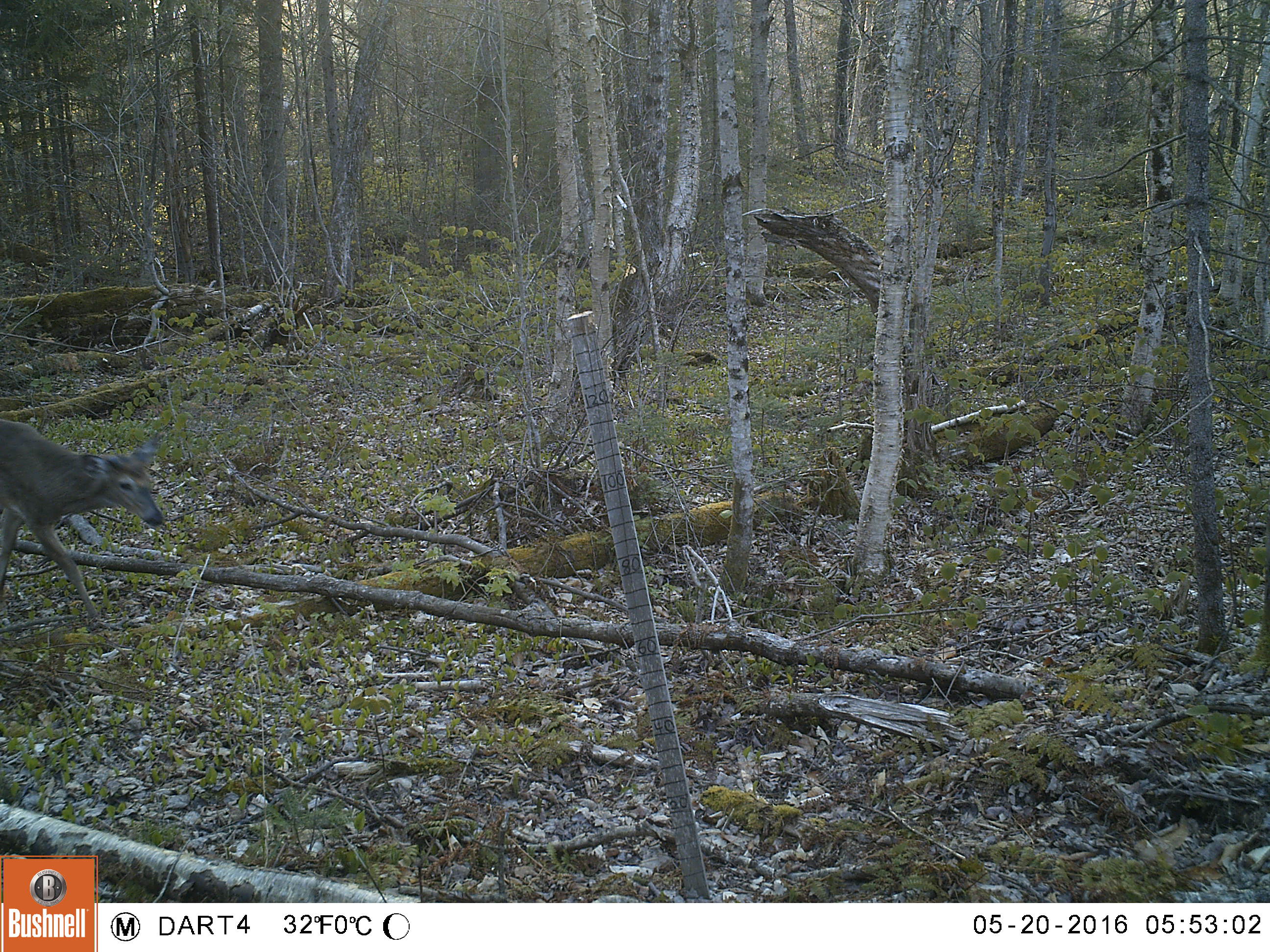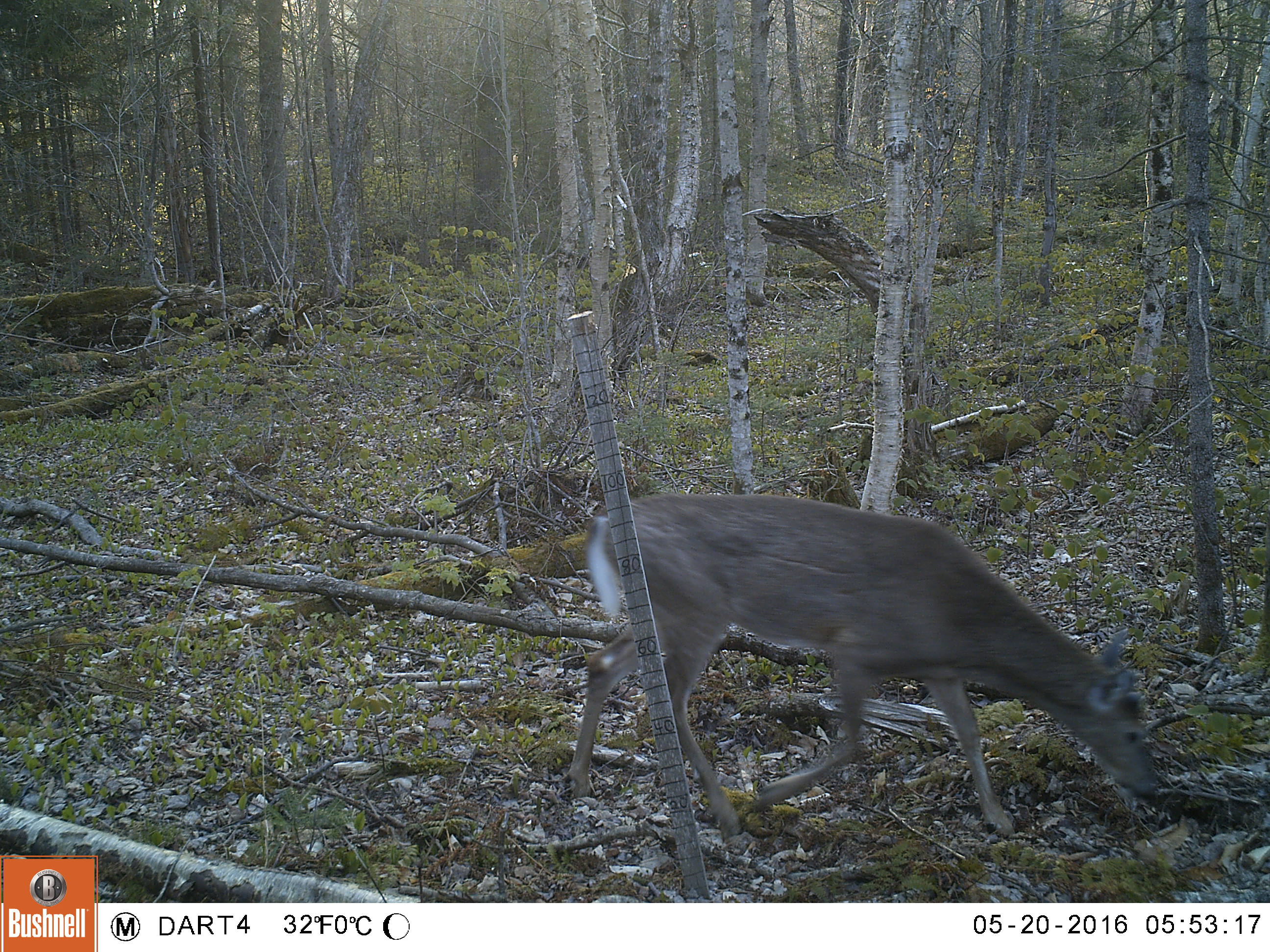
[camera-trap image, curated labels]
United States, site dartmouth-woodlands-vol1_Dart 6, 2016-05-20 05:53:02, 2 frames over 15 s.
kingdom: Animalia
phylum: Chordata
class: Mammalia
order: Artiodactyla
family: Cervidae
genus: Odocoileus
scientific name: Odocoileus virginianus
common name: white-tailed deer